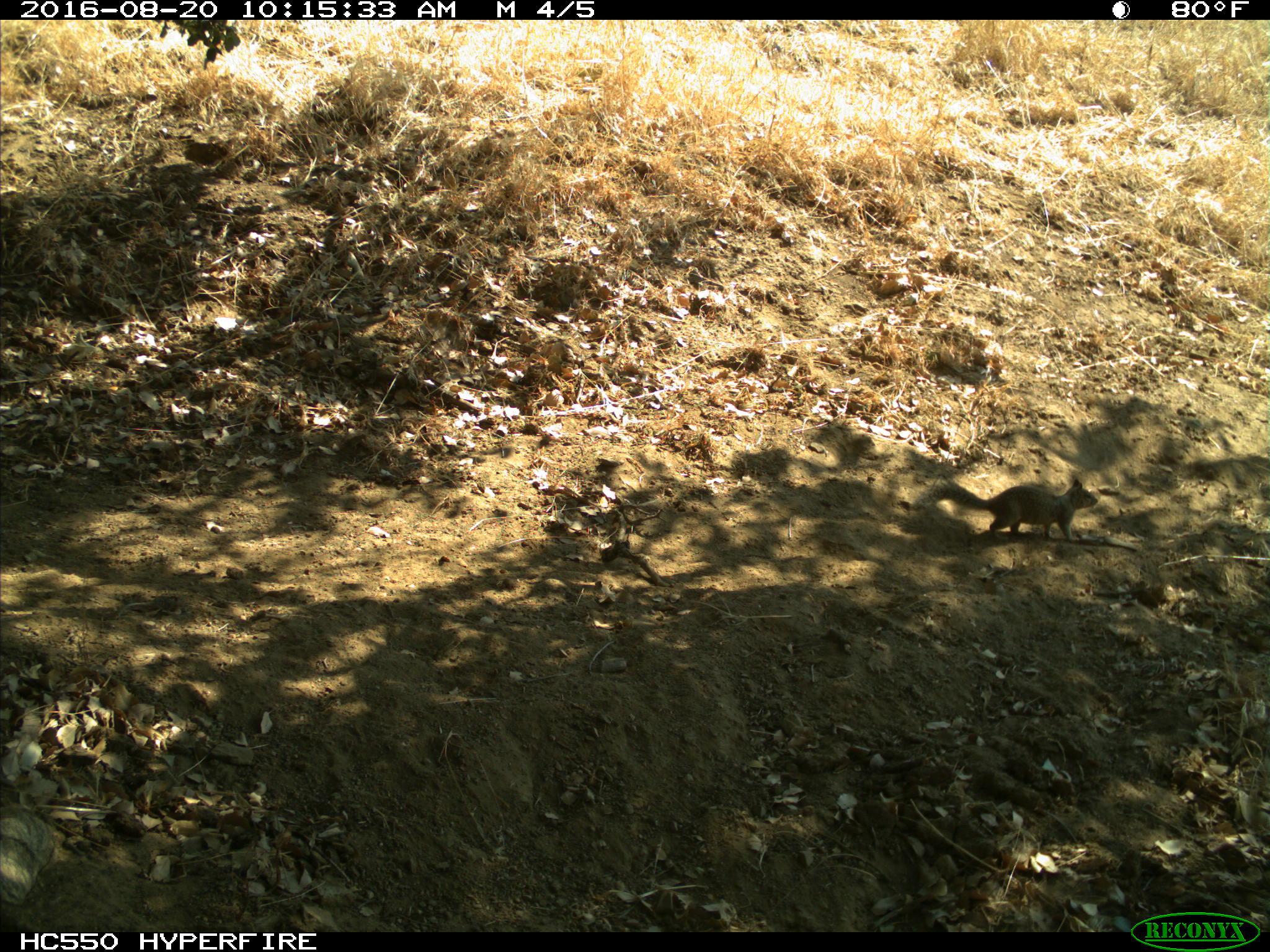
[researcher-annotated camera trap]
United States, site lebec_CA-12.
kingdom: Animalia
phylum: Chordata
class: Mammalia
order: Rodentia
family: Sciuridae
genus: Otospermophilus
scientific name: Otospermophilus beecheyi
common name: california ground squirrel